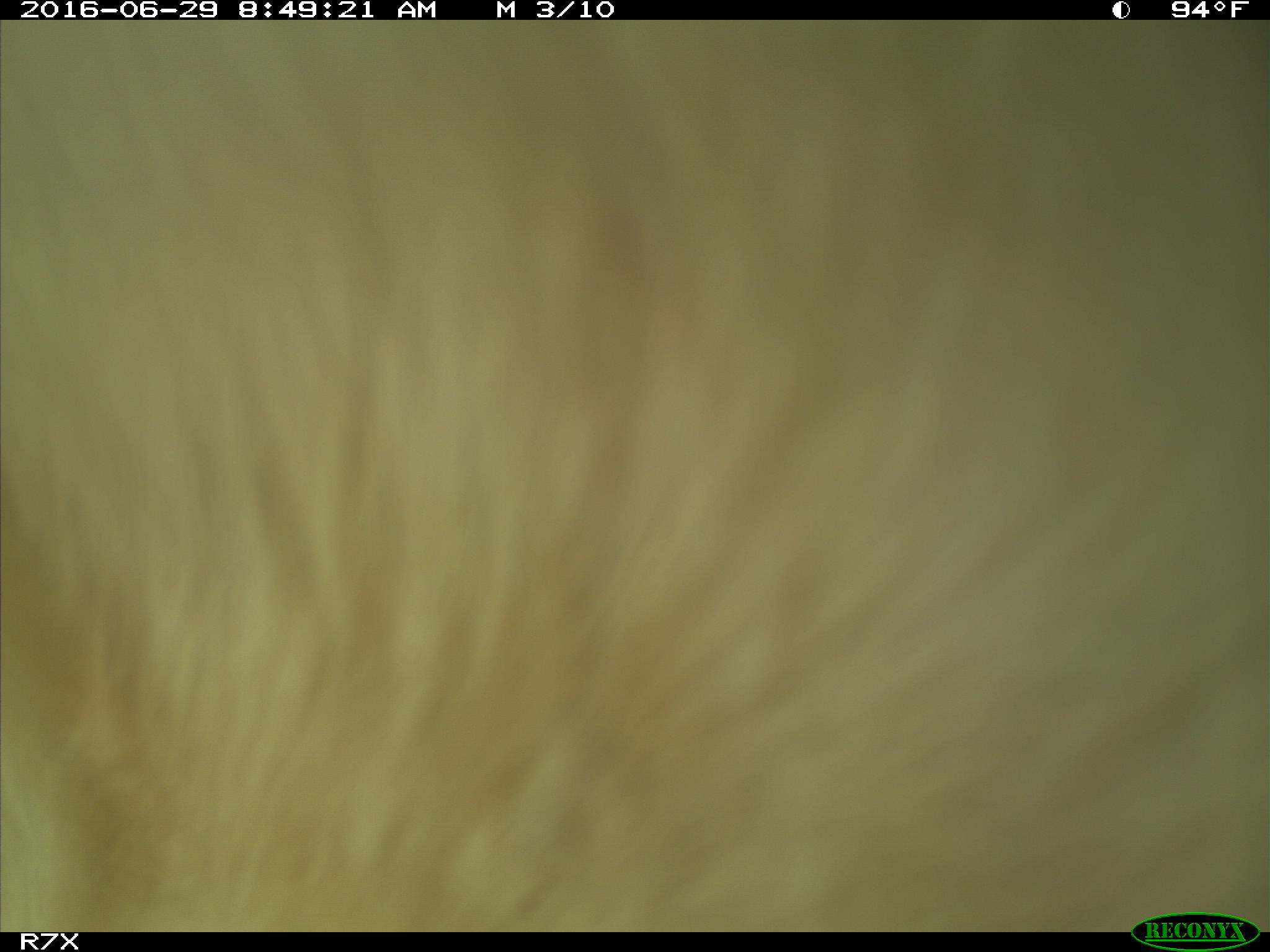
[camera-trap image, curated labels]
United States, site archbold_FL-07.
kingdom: Animalia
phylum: Chordata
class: Mammalia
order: Artiodactyla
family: Bovidae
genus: Bos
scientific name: Bos taurus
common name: domestic cow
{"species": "Bos taurus (domestic cow)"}